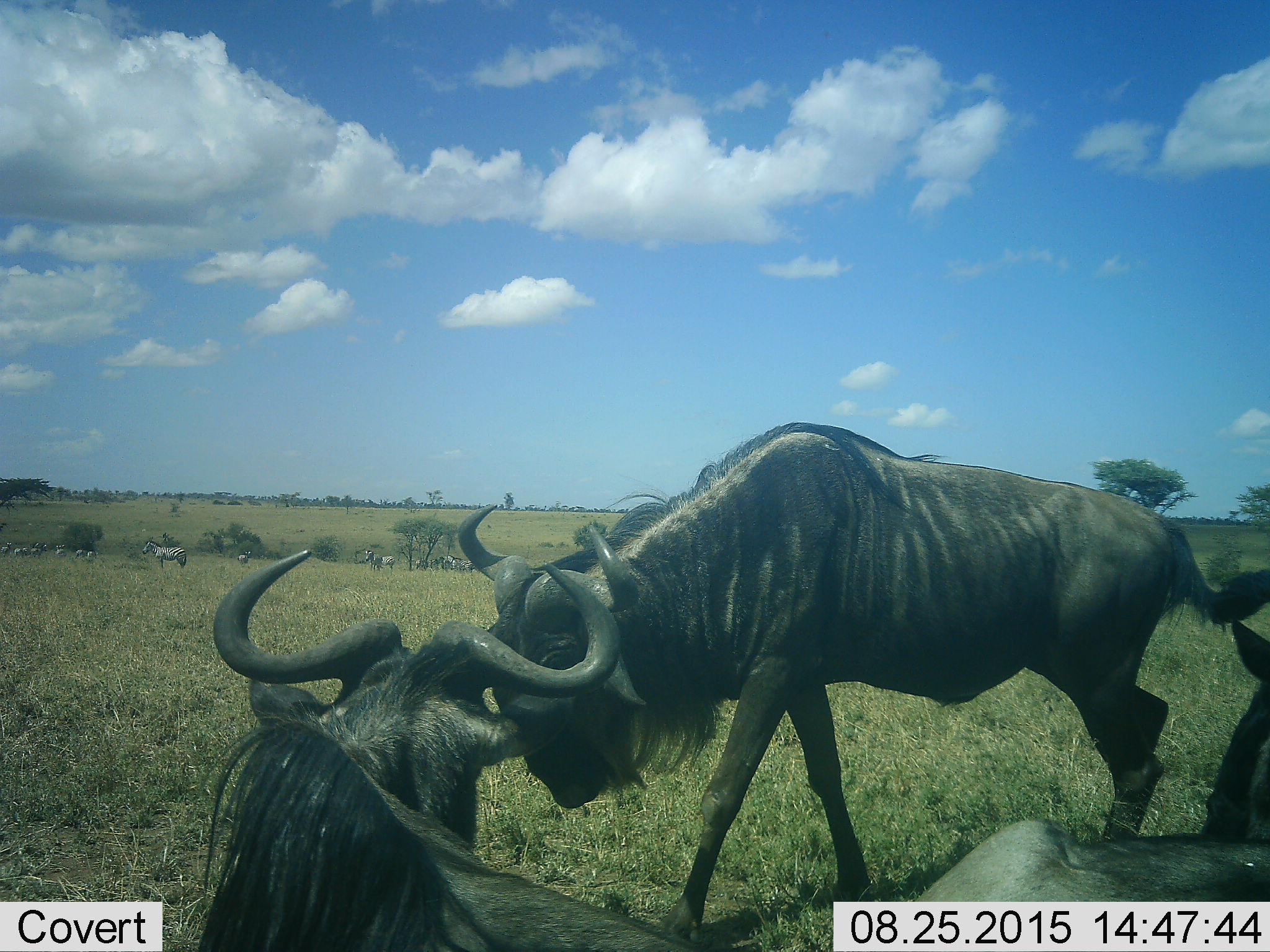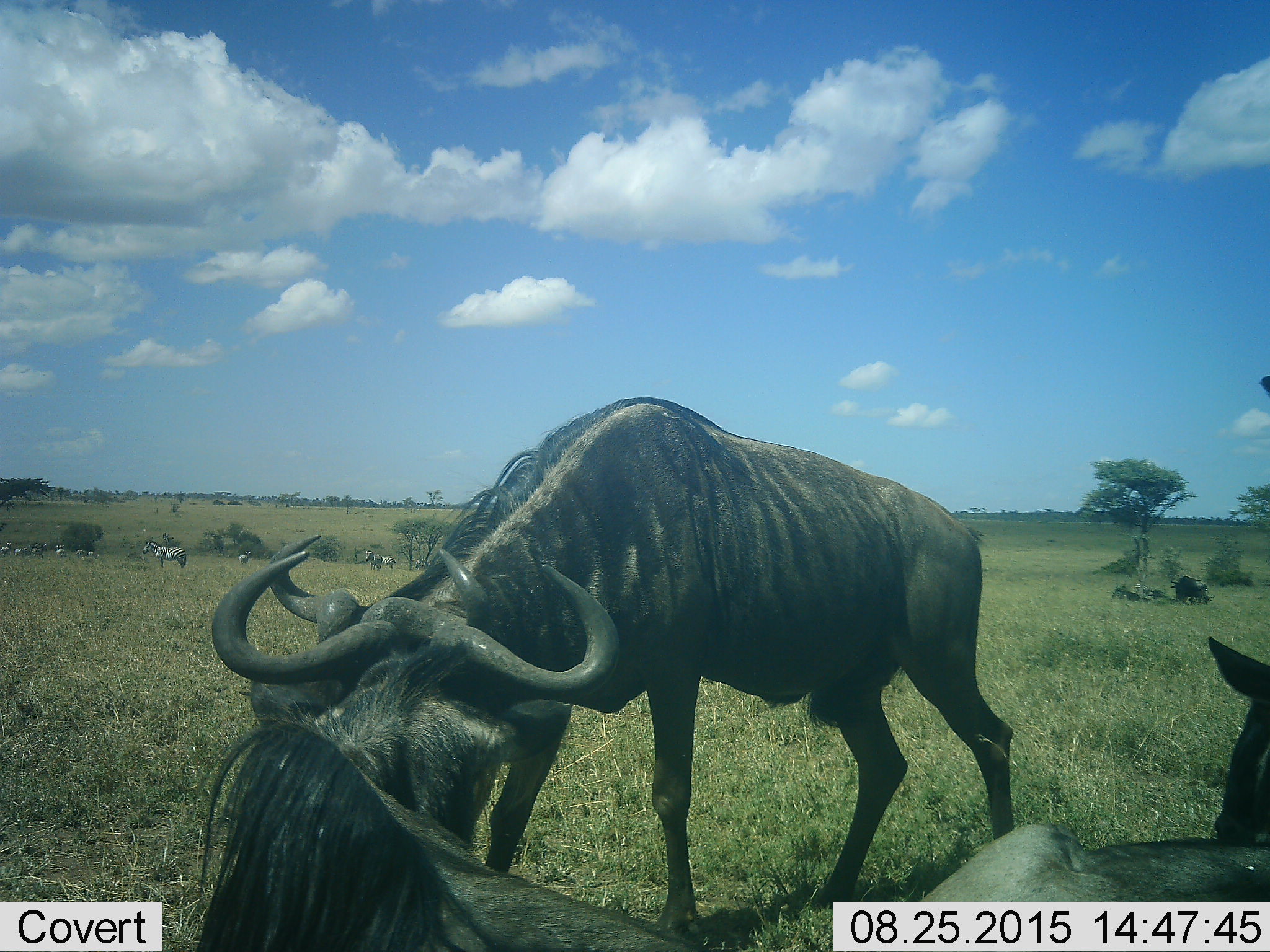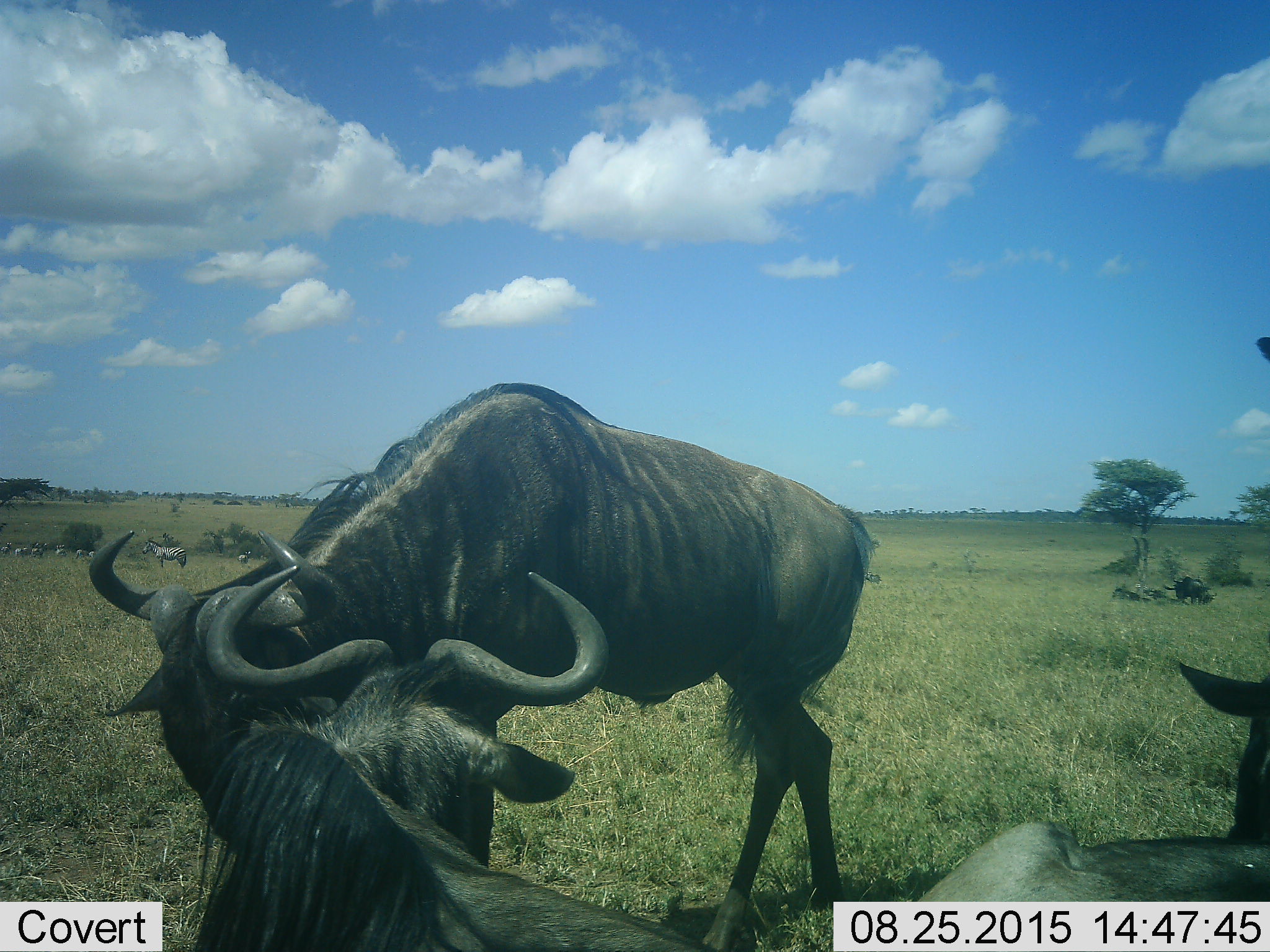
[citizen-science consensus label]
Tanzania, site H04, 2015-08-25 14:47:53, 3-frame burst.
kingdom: Animalia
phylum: Chordata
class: Mammalia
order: Artiodactyla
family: Bovidae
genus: Connochaetes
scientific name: Connochaetes taurinus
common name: blue wildebeest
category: wildebeest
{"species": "wildebeest (blue wildebeest) (Connochaetes taurinus)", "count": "4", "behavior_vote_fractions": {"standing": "67%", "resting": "78%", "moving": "44%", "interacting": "33%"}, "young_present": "0%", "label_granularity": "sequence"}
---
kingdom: Animalia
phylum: Chordata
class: Mammalia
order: Perissodactyla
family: Equidae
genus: Equus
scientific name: Equus quagga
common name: plains zebra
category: zebra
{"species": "zebra (plains zebra) (Equus quagga)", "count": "11-50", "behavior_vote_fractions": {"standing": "80%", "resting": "20%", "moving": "40%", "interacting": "20%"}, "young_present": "20%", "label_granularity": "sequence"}